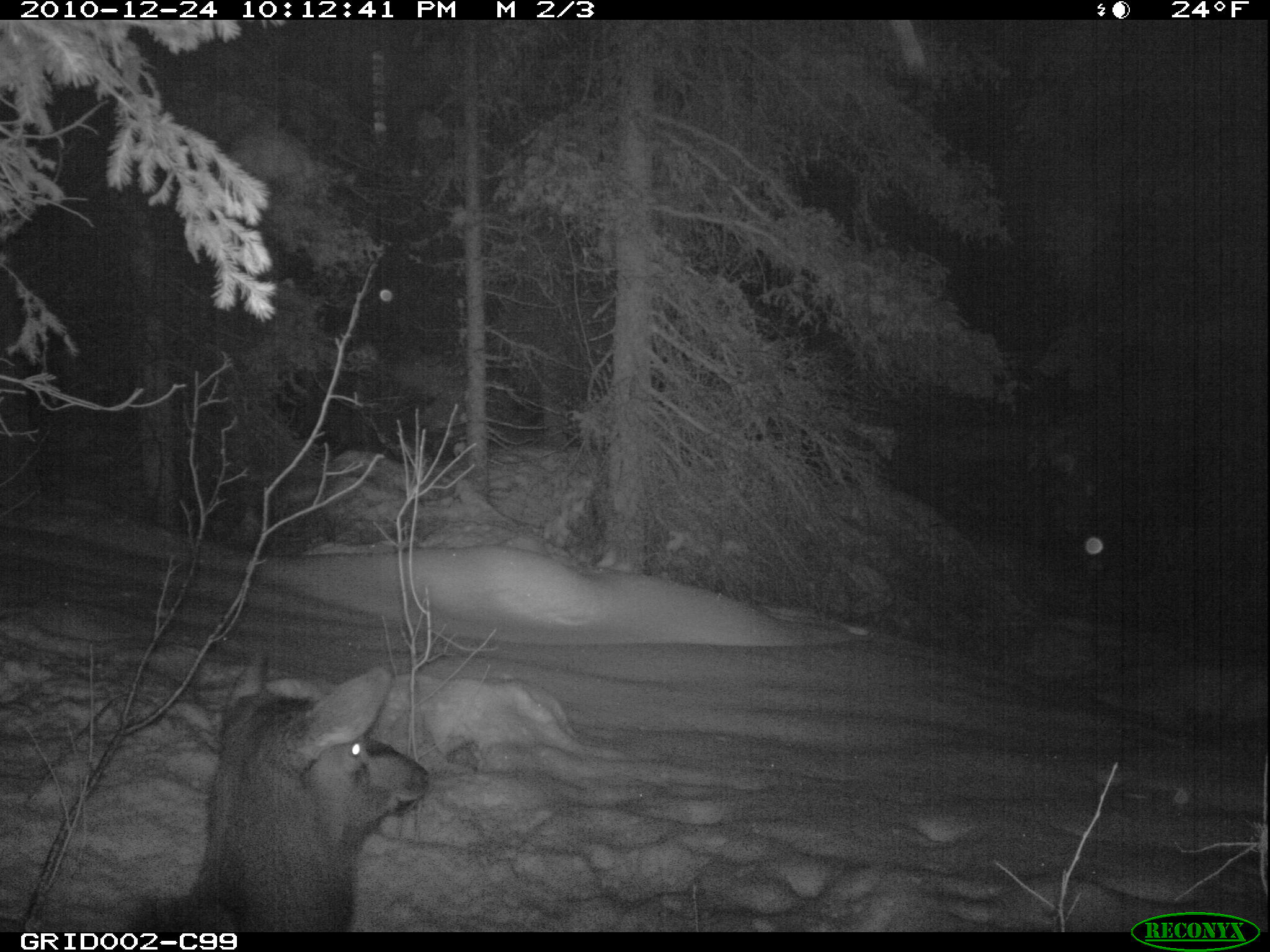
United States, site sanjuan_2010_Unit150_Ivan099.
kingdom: Animalia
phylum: Chordata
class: Mammalia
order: Artiodactyla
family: Cervidae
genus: Cervus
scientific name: Cervus elaphus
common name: red deer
Cervus elaphus (red deer).